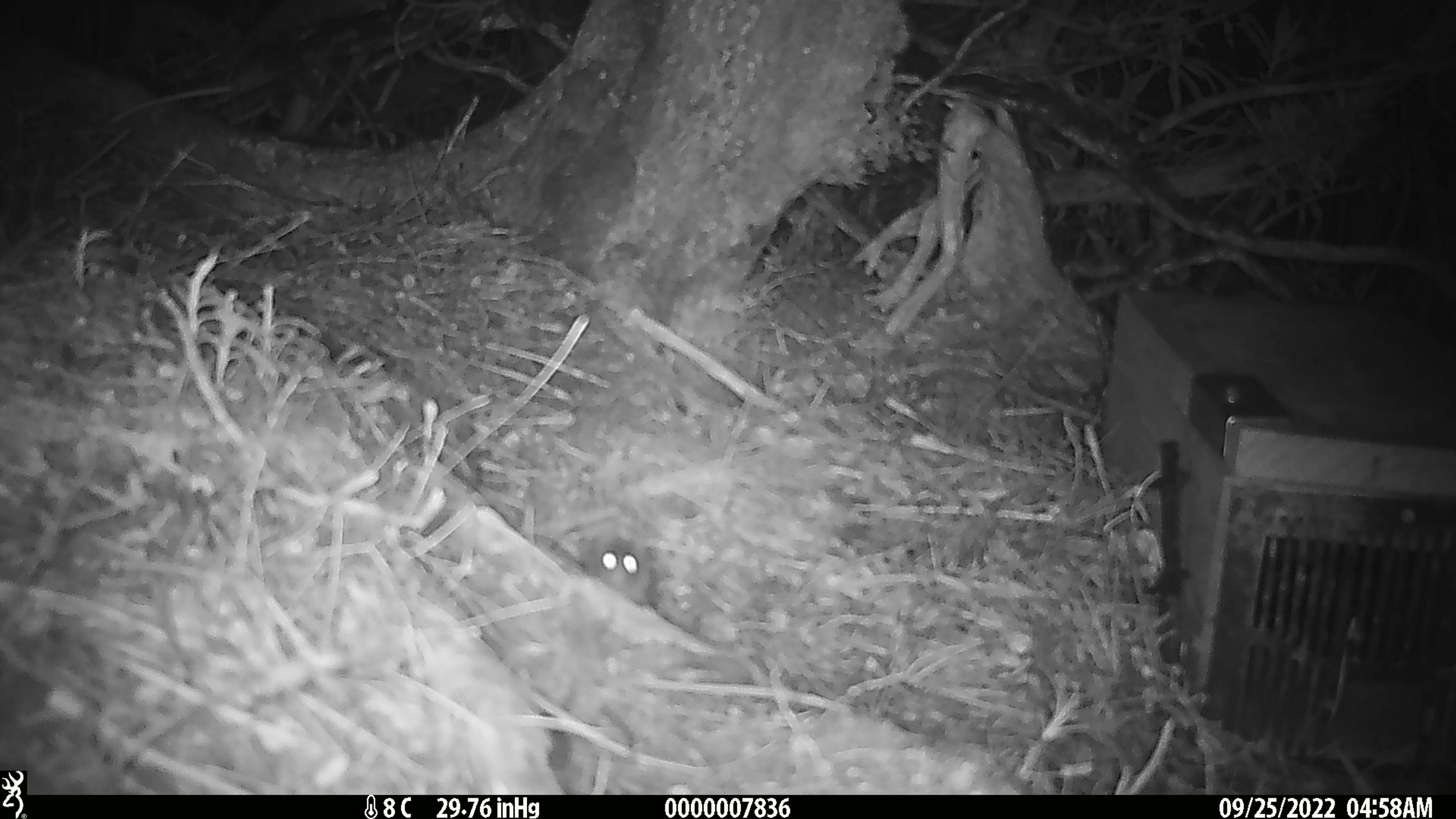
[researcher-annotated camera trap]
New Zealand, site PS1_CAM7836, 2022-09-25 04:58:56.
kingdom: Animalia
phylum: Chordata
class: Mammalia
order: Rodentia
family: Muridae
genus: Mus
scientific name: Mus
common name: mouse